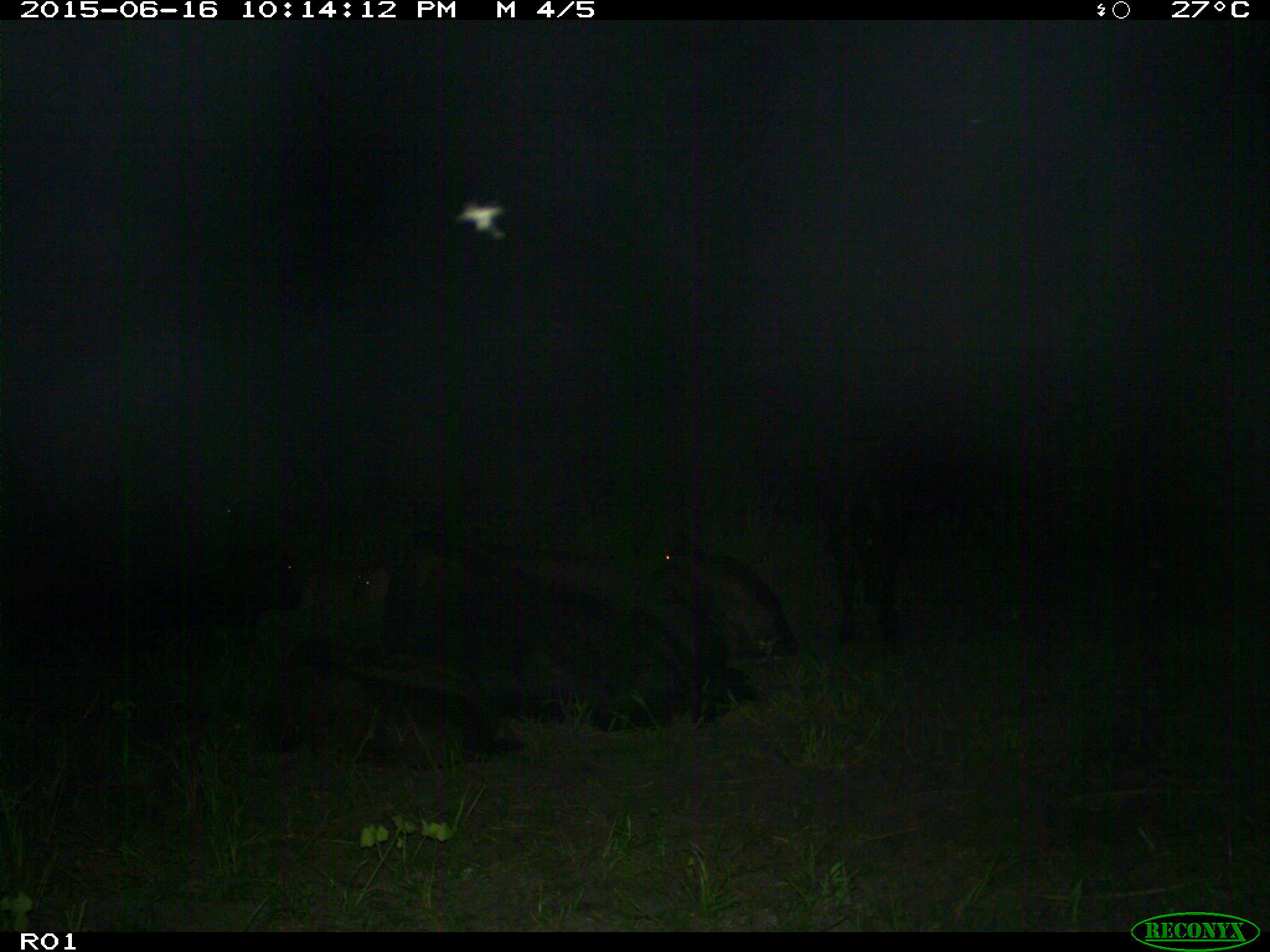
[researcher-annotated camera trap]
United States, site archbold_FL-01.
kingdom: Animalia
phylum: Chordata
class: Mammalia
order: Artiodactyla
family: Bovidae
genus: Bos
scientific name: Bos taurus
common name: domestic cow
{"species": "Bos taurus (domestic cow)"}